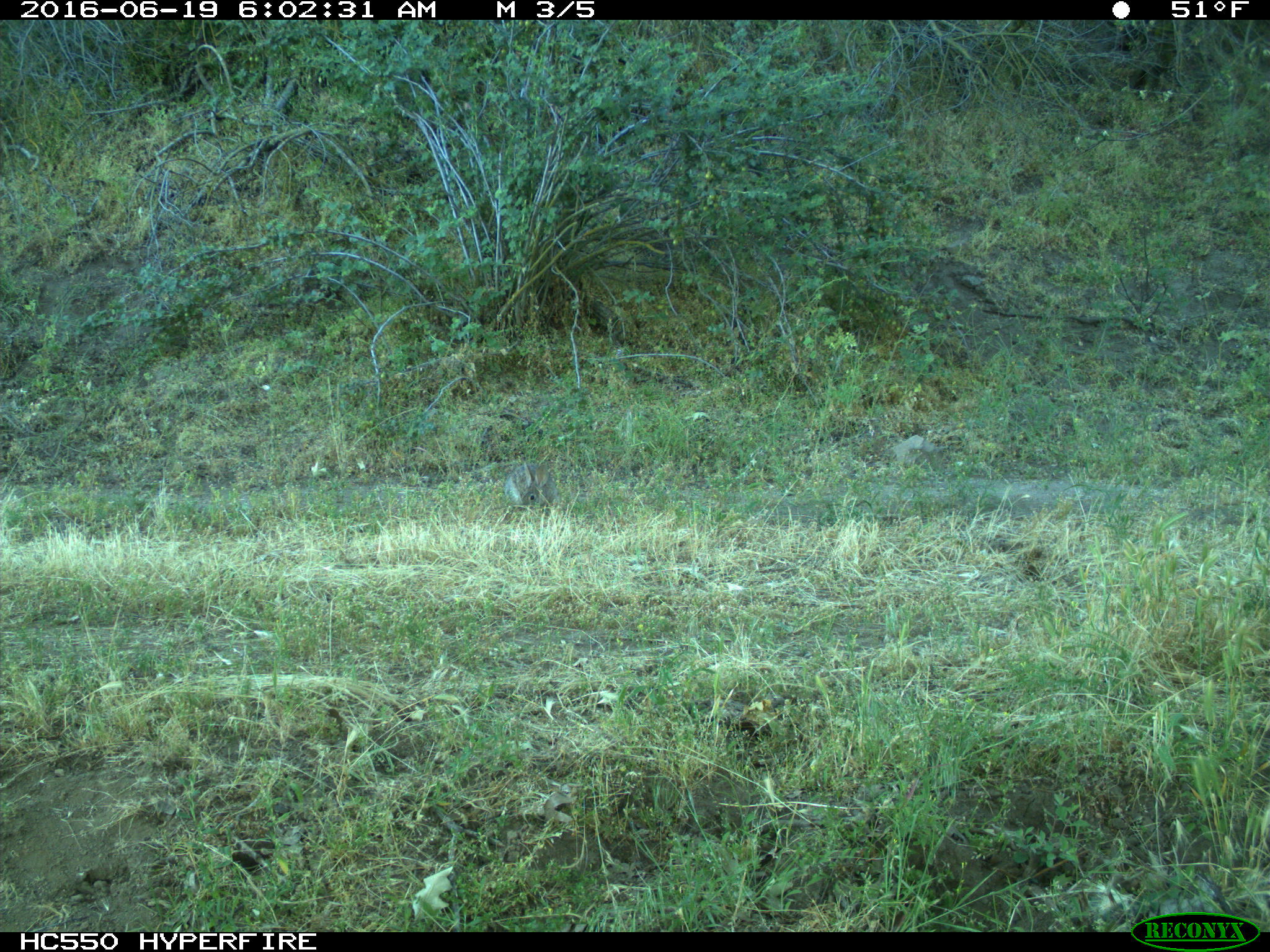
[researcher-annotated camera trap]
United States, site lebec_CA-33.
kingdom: Animalia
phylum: Chordata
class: Mammalia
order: Lagomorpha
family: Leporidae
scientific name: Leporidae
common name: rabbits and hares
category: unidentified rabbit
Unidentified rabbit (rabbits and hares) (Leporidae).